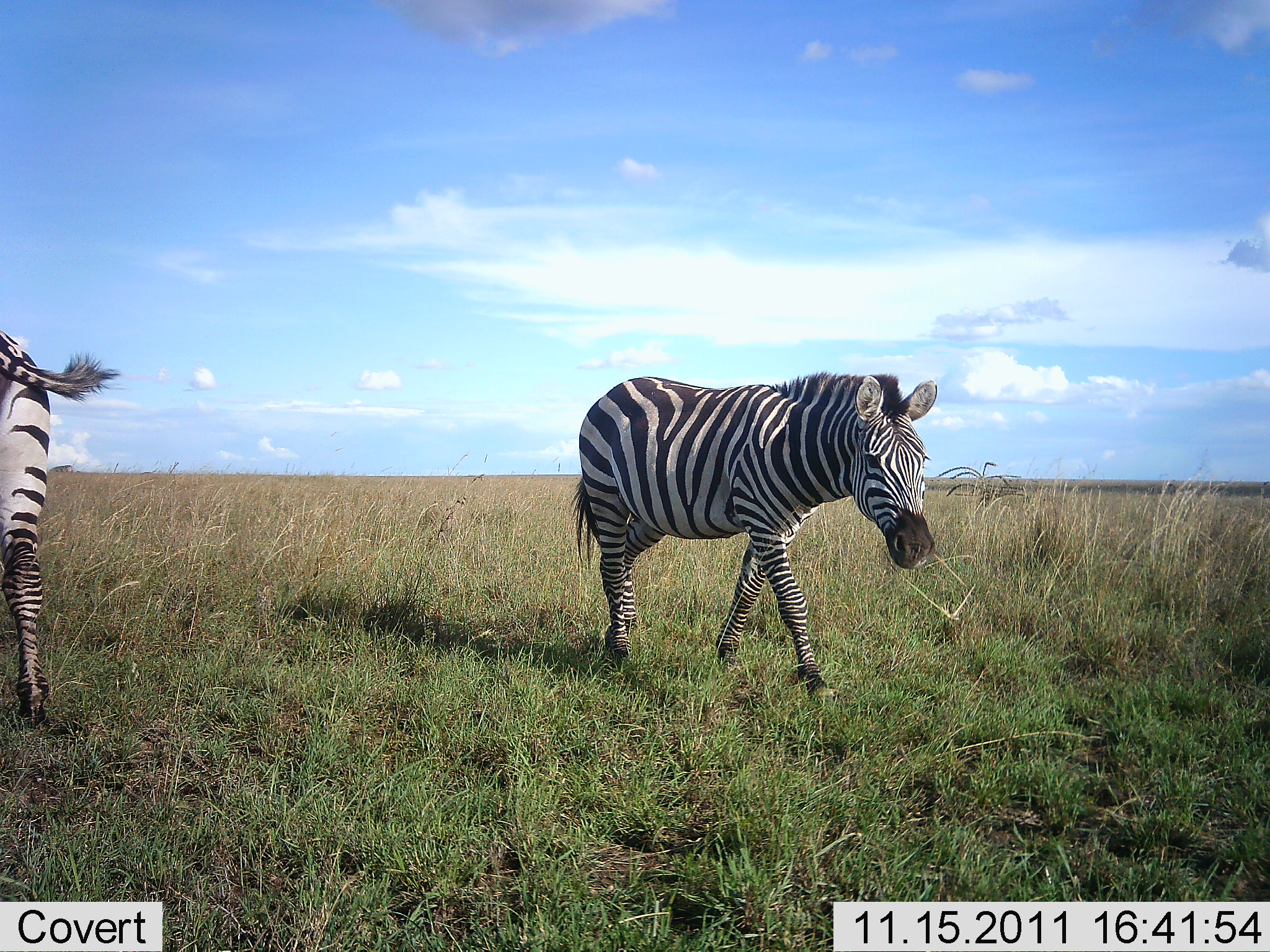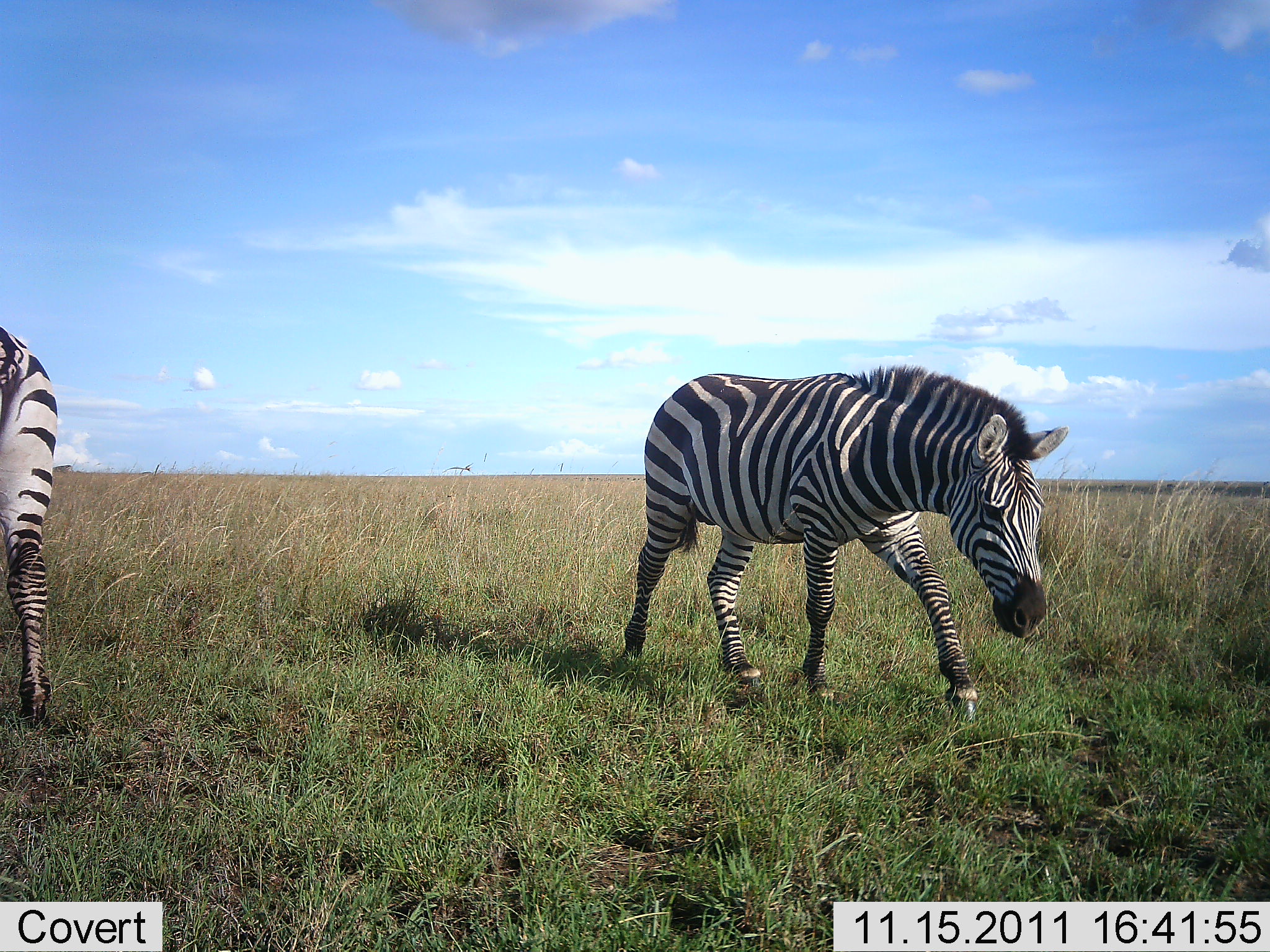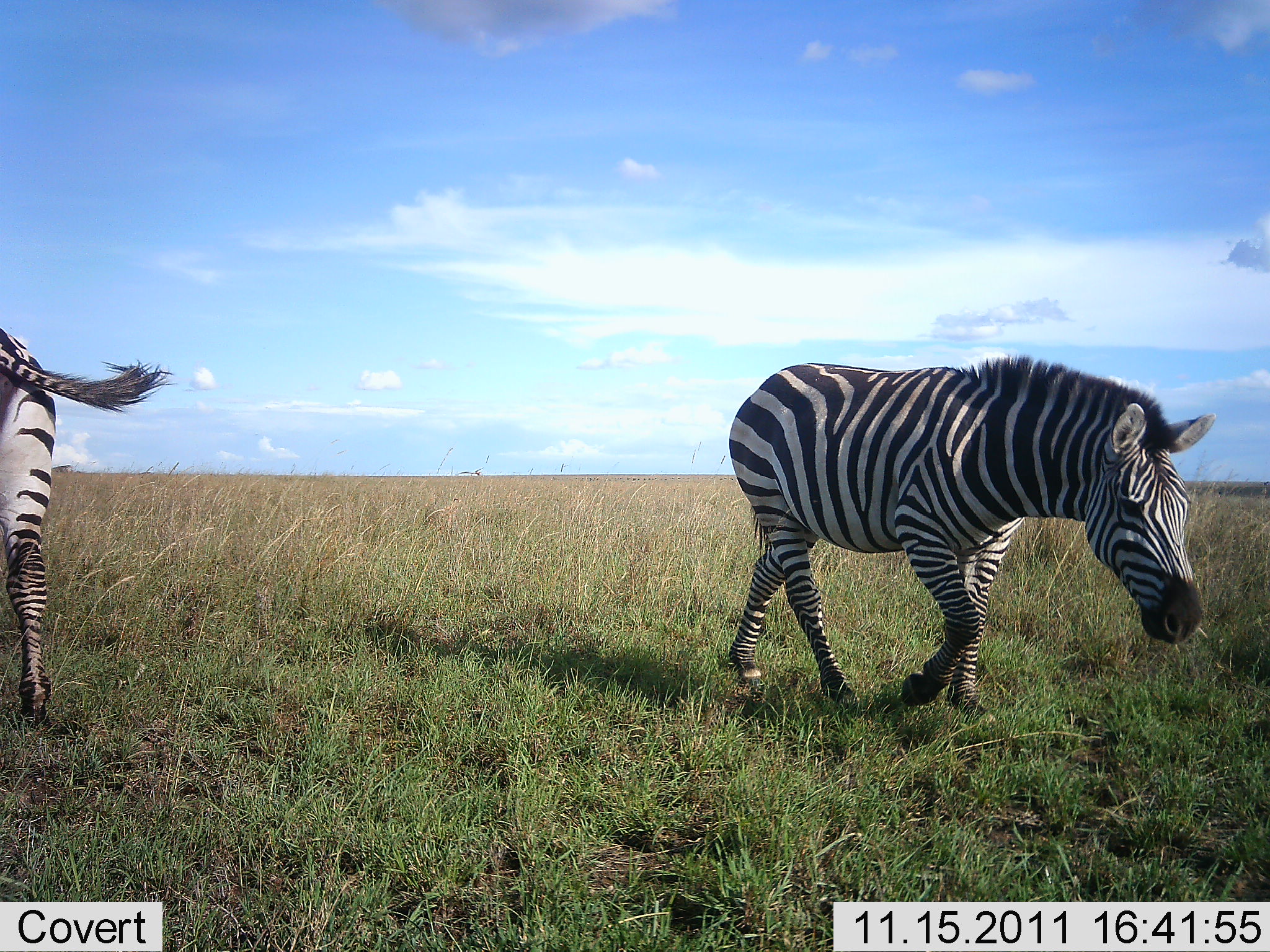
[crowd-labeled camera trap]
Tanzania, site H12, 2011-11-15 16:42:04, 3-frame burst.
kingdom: Animalia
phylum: Chordata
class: Mammalia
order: Perissodactyla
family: Equidae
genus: Equus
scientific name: Equus quagga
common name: plains zebra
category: zebra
Zebra (plains zebra) (Equus quagga), count 2. Behavior (volunteer vote fractions): standing 55%, resting 0%, moving 73%, interacting 0%. Young present (vote fraction): 0%. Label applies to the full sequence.